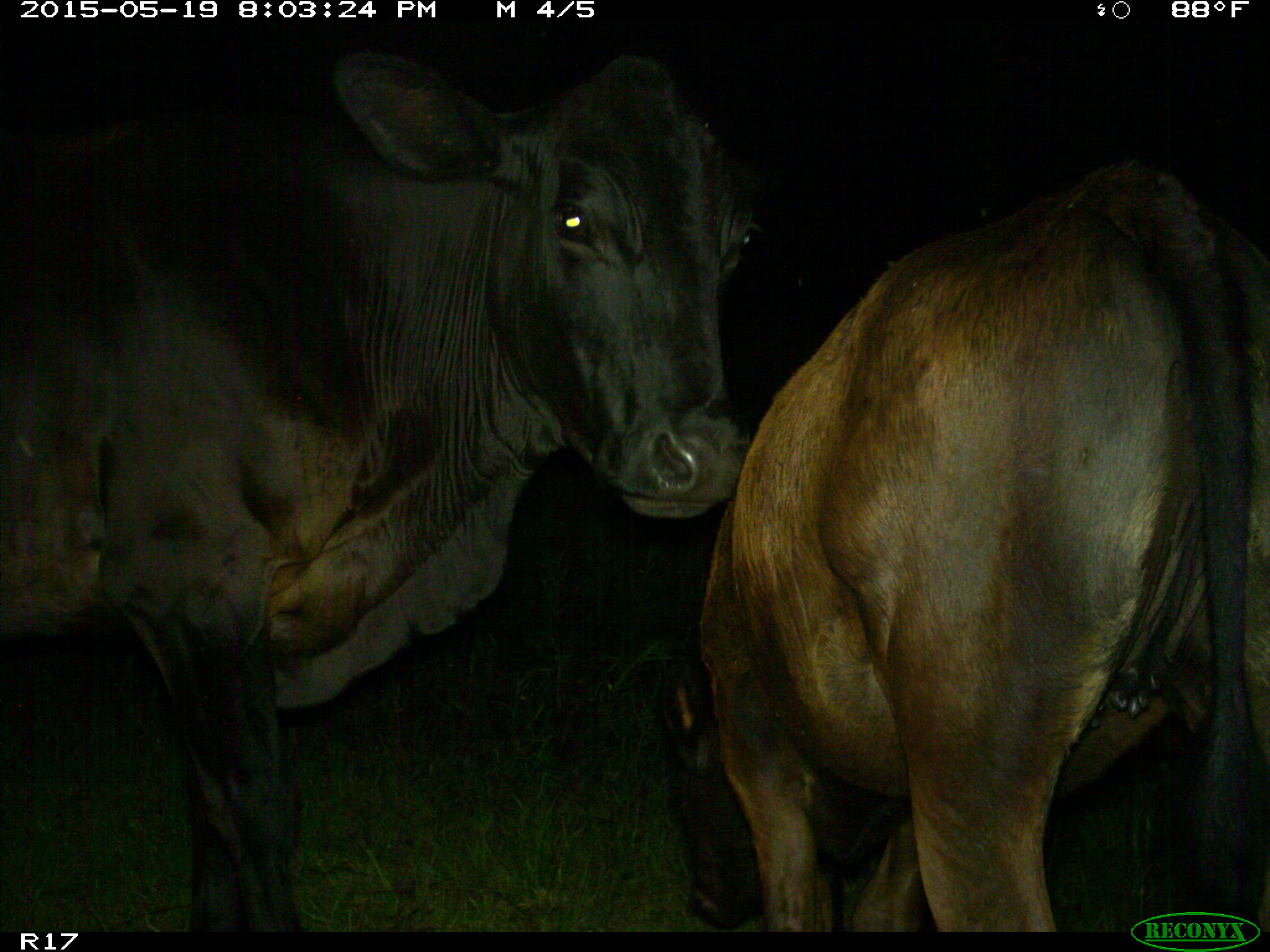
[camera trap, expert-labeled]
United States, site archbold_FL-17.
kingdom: Animalia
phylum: Chordata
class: Mammalia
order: Artiodactyla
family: Bovidae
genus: Bos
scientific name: Bos taurus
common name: domestic cow